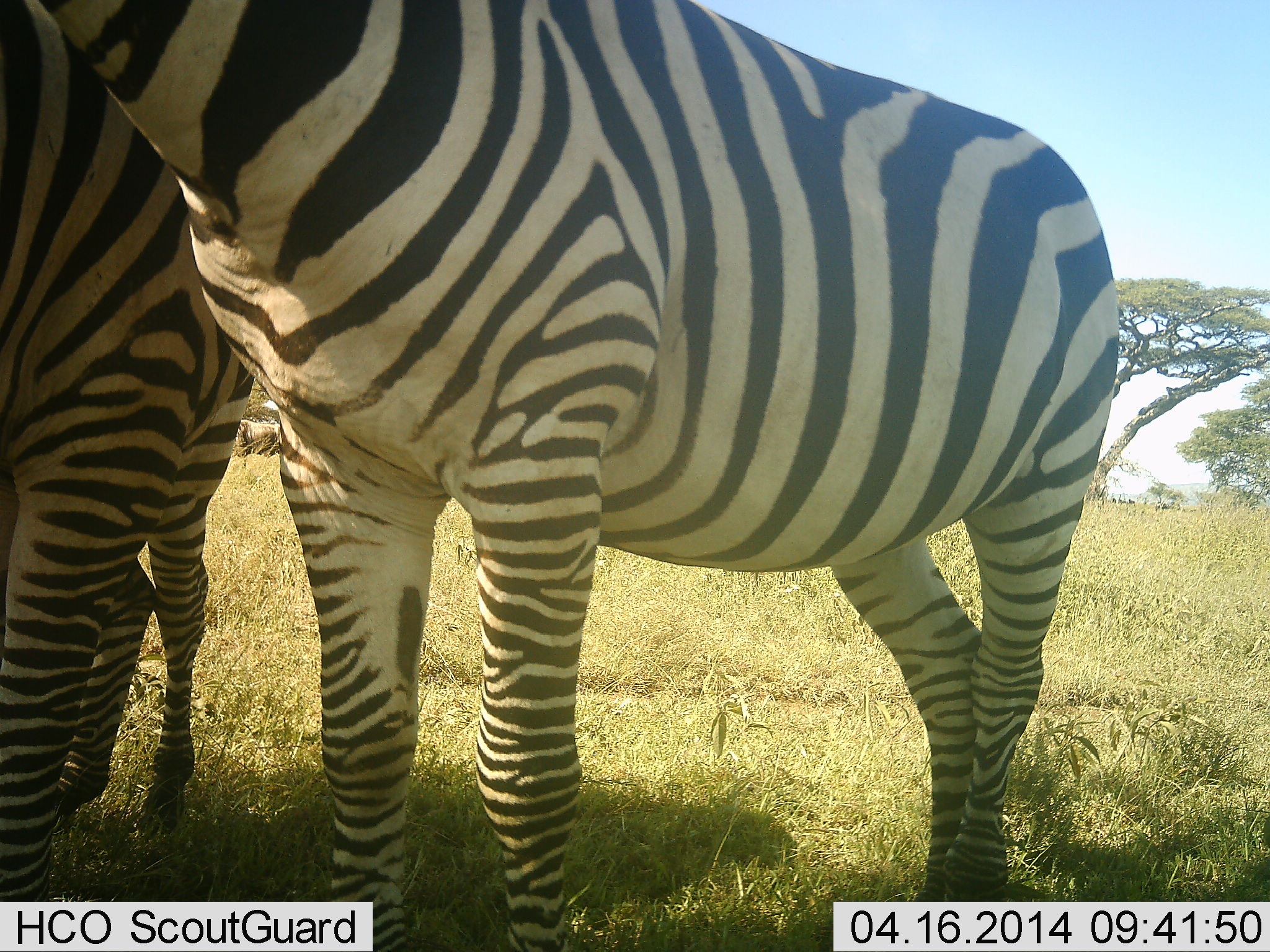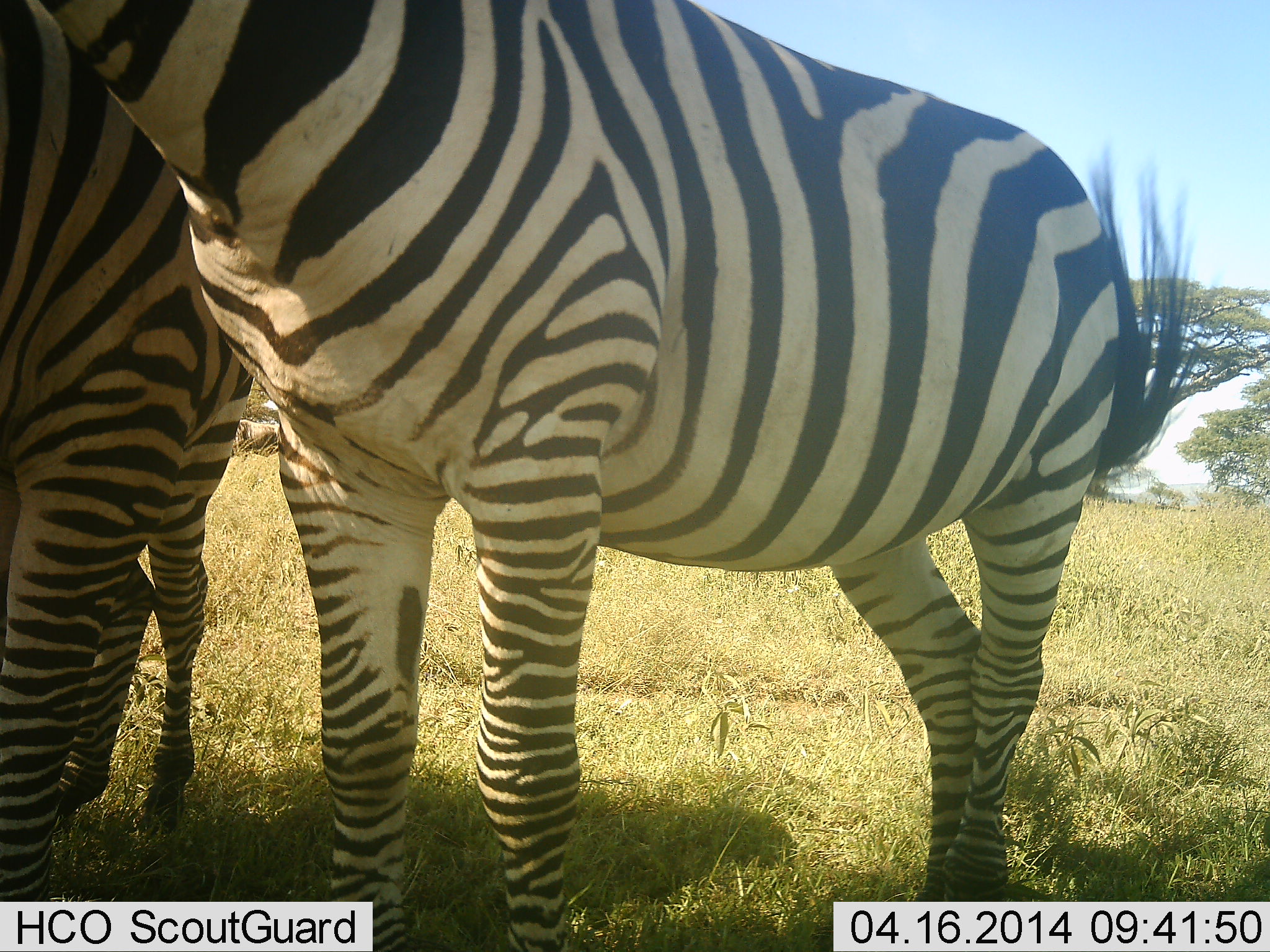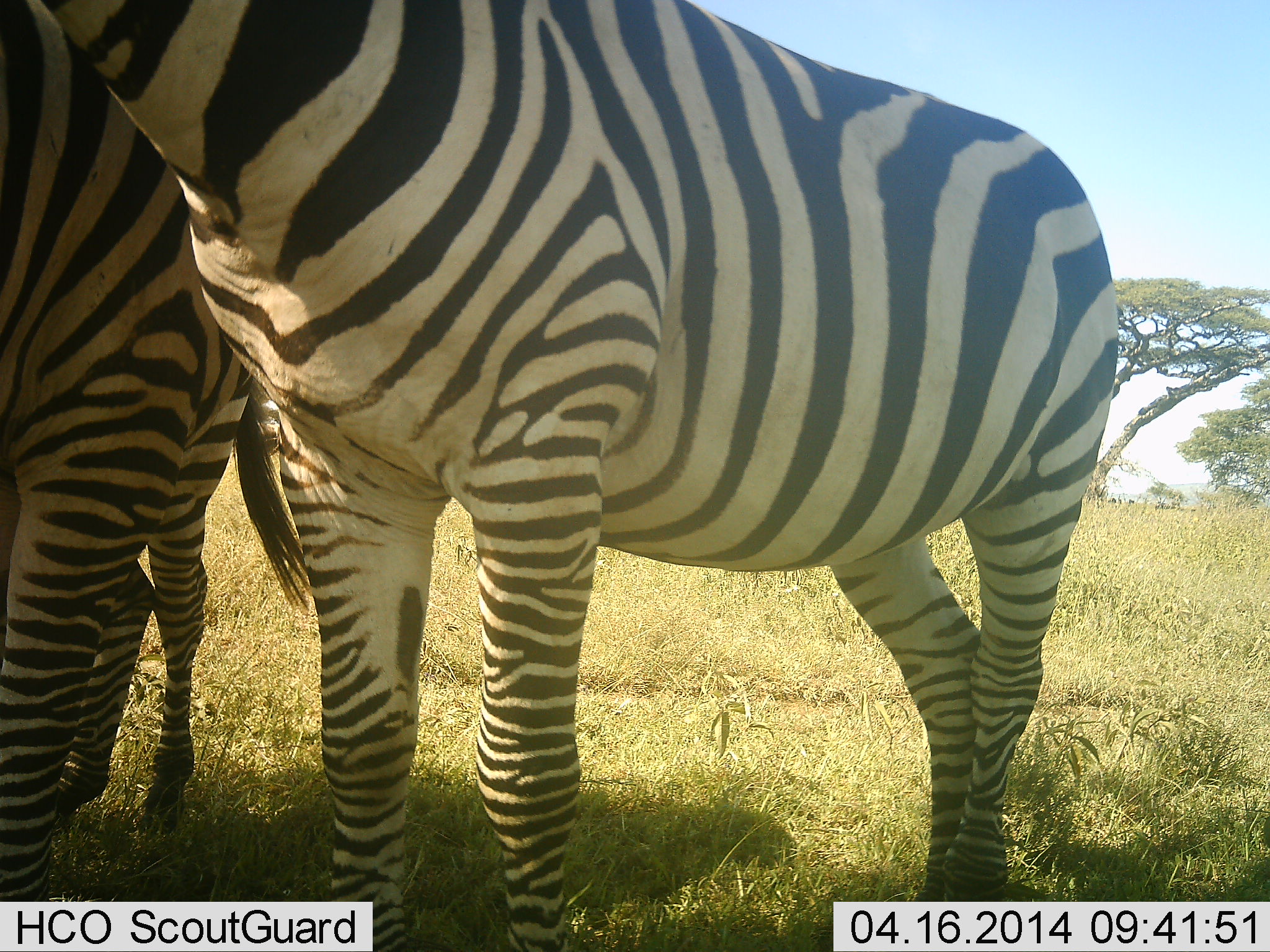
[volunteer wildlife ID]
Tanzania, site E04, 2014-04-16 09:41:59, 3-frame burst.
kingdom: Animalia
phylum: Chordata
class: Mammalia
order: Perissodactyla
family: Equidae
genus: Equus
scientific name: Equus quagga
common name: plains zebra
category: zebra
Zebra (plains zebra) (Equus quagga), count 2. Behavior (volunteer vote fractions): standing 70%, resting 10%, moving 0%, interacting 30%. Young present (vote fraction): 0%. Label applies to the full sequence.